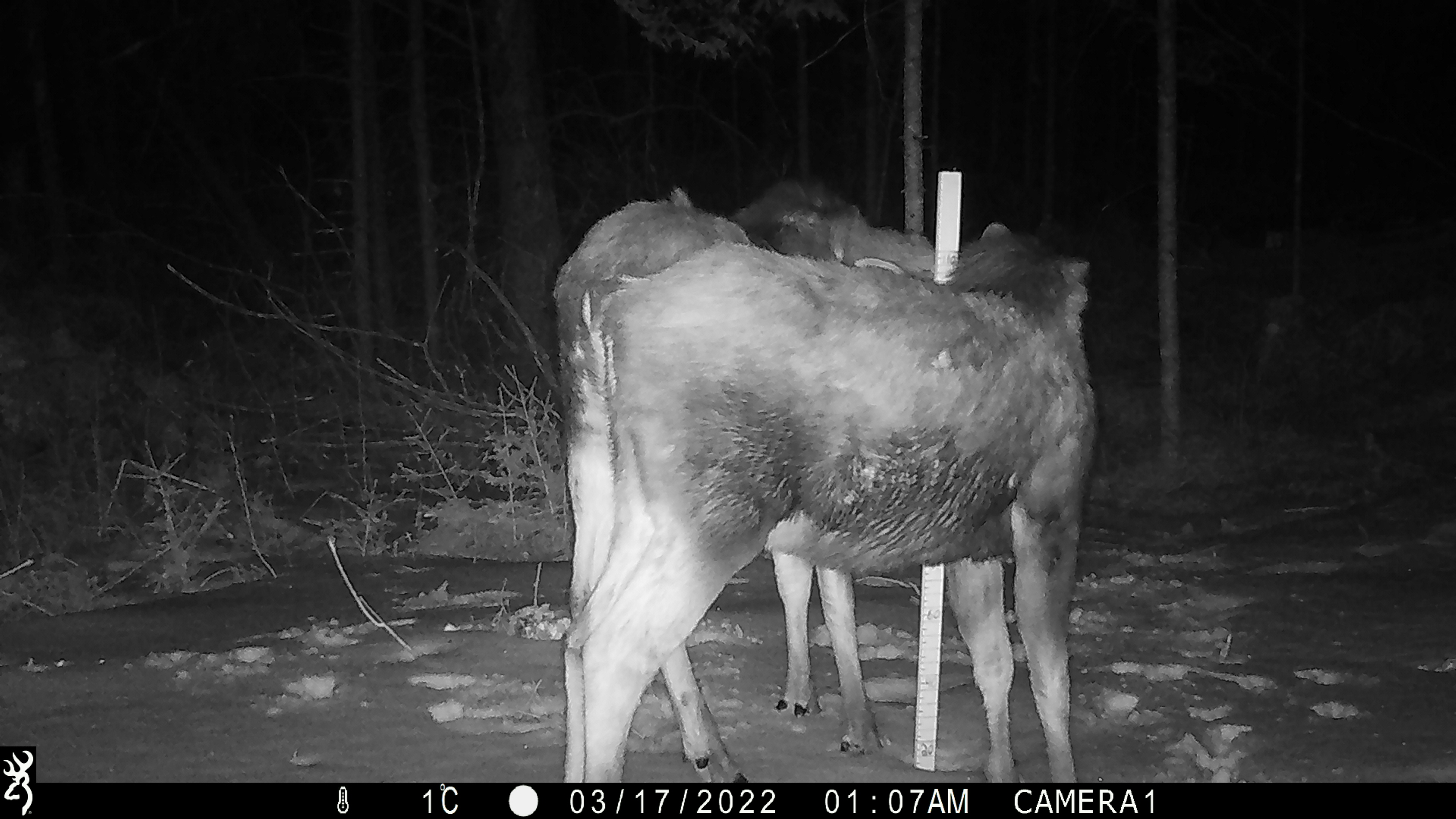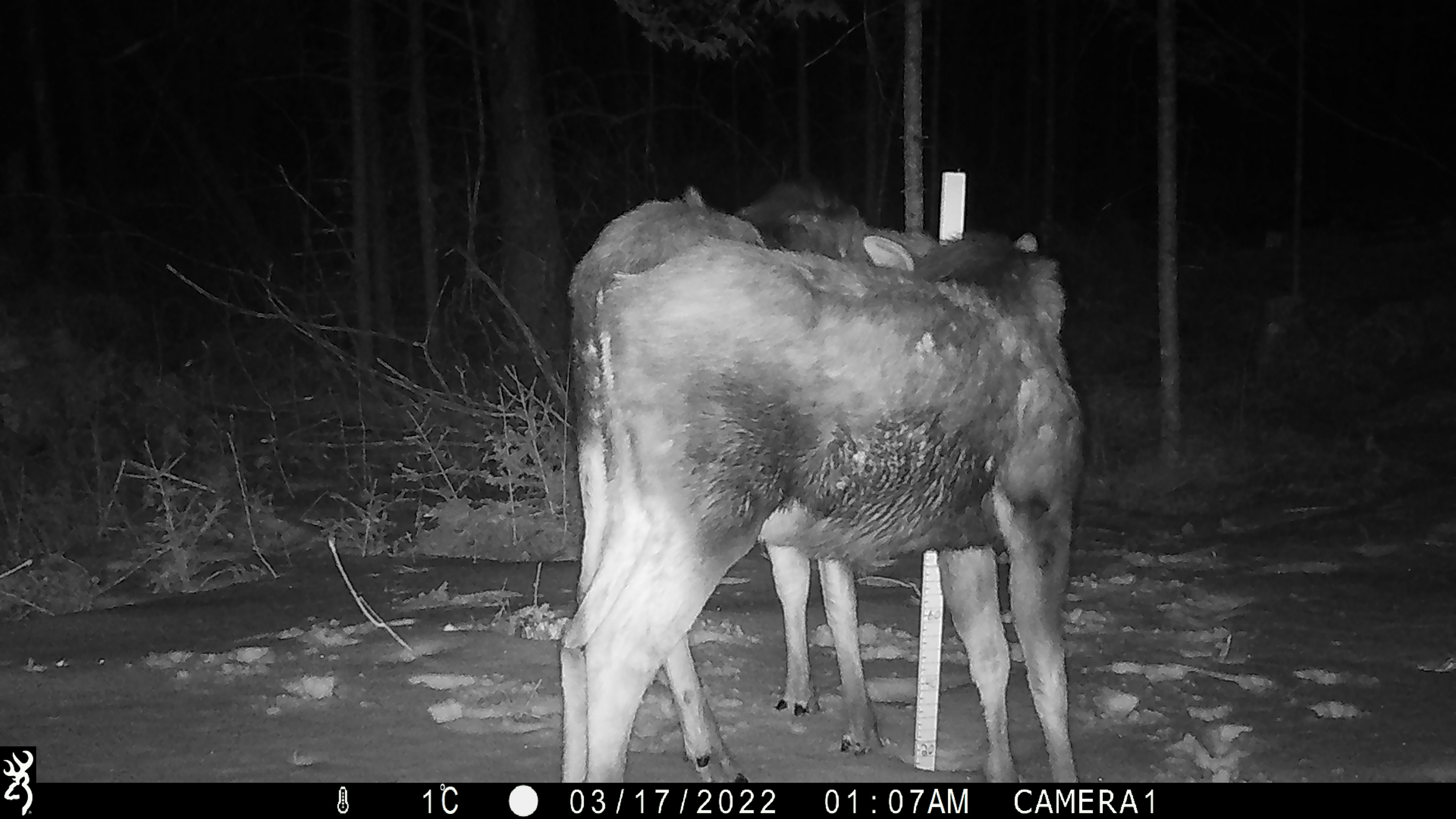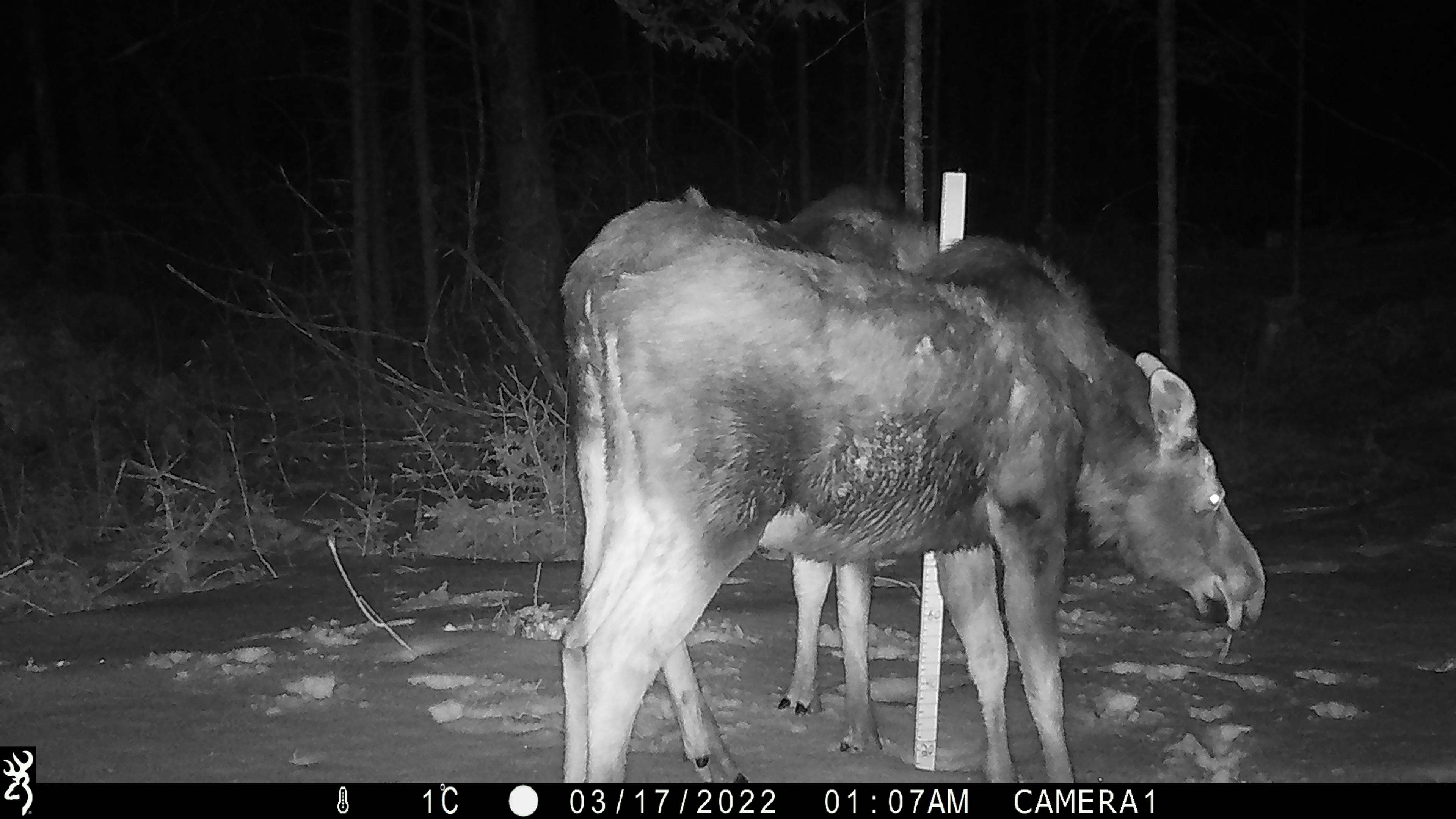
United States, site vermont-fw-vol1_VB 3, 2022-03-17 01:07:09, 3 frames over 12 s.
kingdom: Animalia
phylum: Chordata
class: Mammalia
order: Artiodactyla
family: Cervidae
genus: Alces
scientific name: Alces alces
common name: moose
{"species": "moose (Alces alces)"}